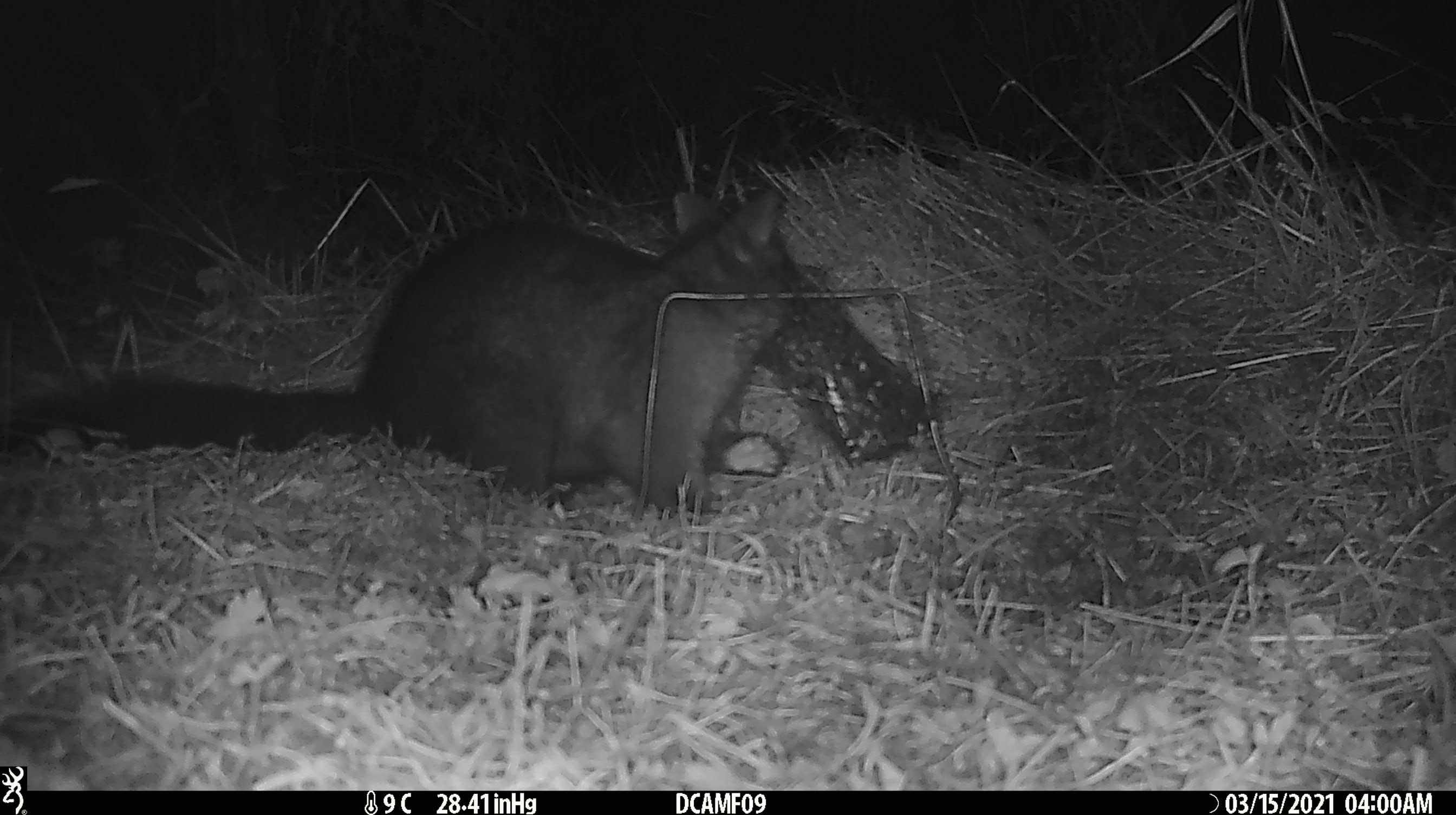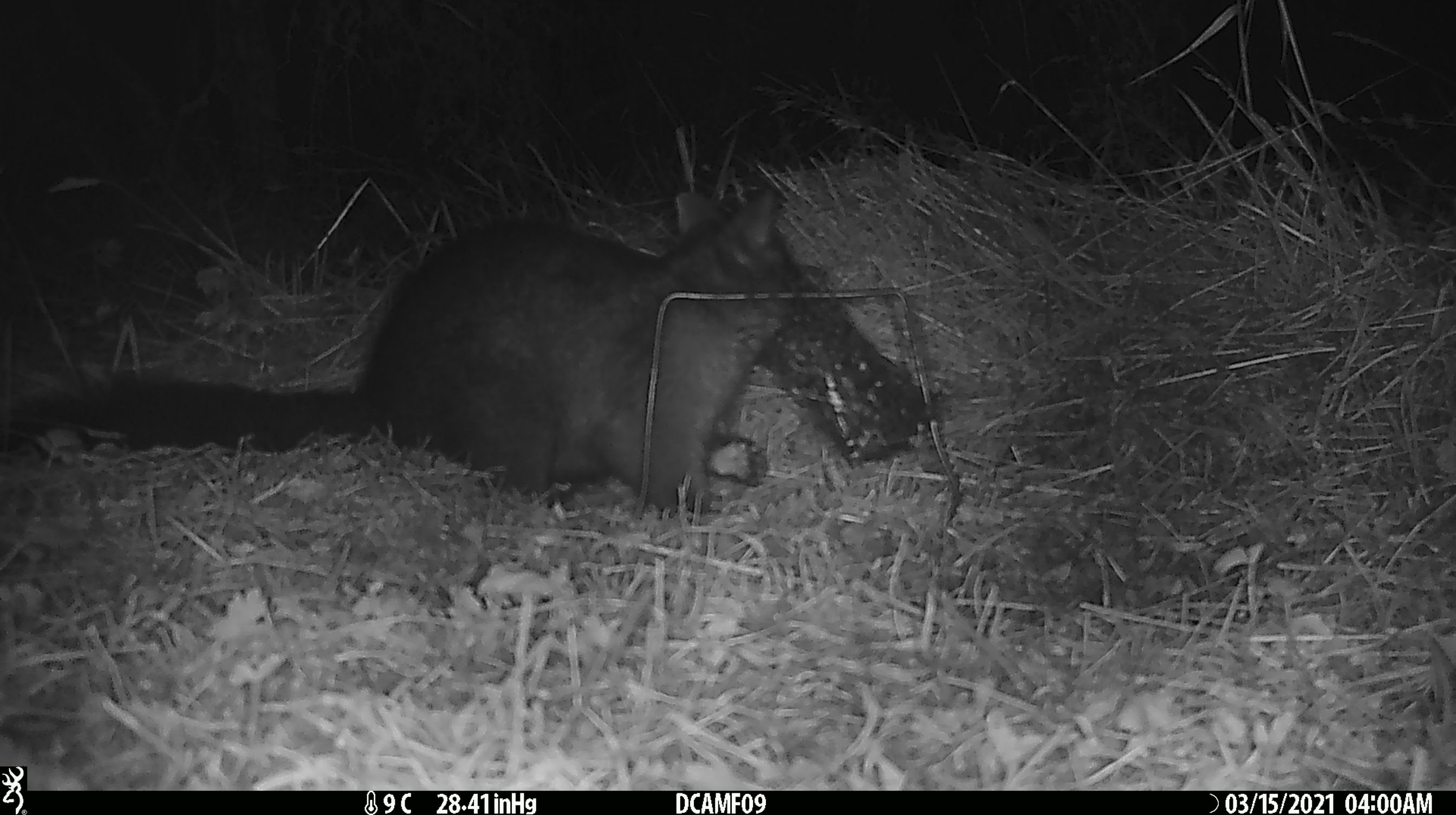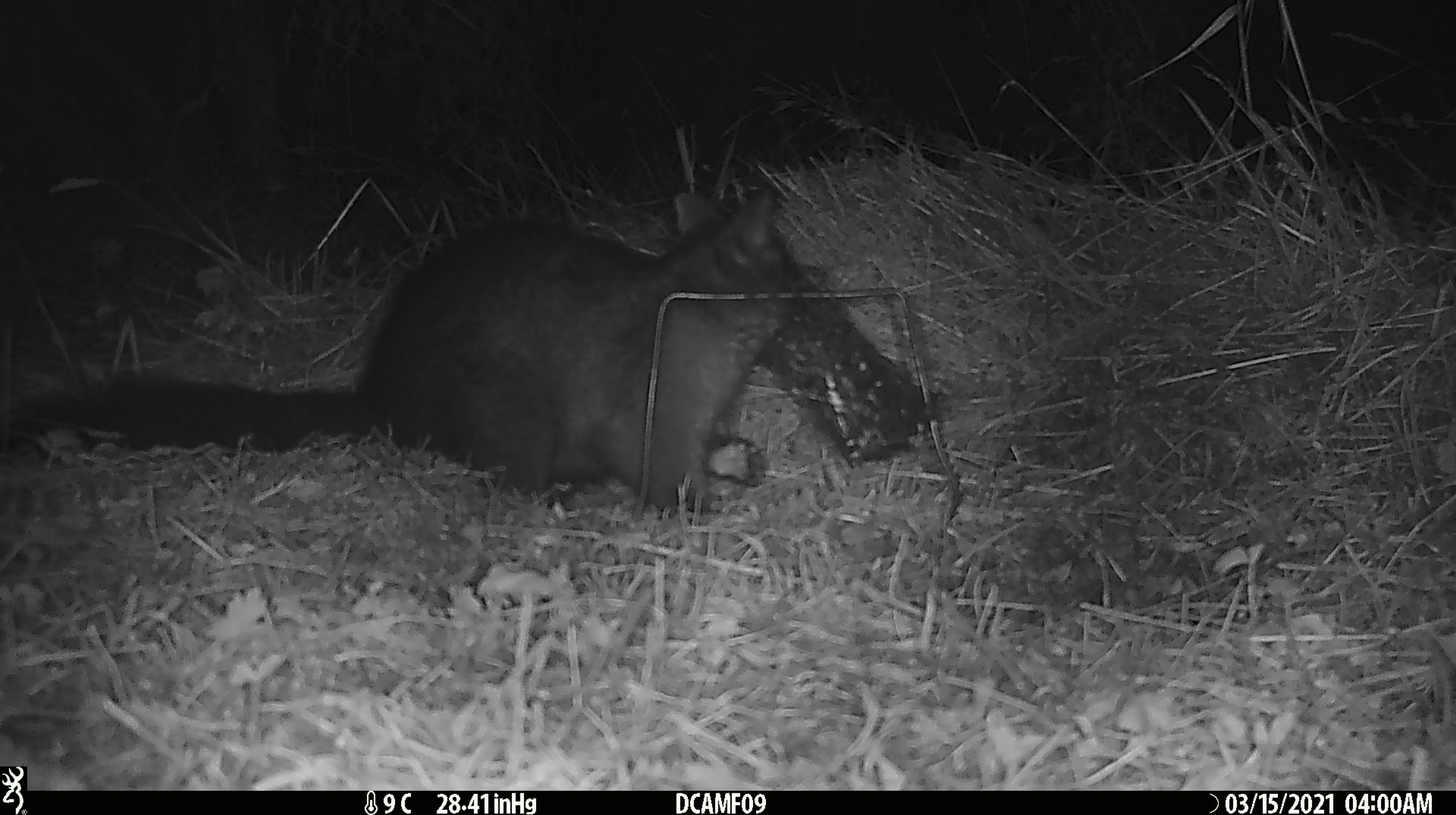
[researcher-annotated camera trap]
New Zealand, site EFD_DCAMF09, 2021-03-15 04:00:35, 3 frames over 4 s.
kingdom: Animalia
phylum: Chordata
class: Mammalia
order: Diprotodontia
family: Phalangeridae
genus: Trichosurus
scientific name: Trichosurus vulpecula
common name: common brushtail possum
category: possum